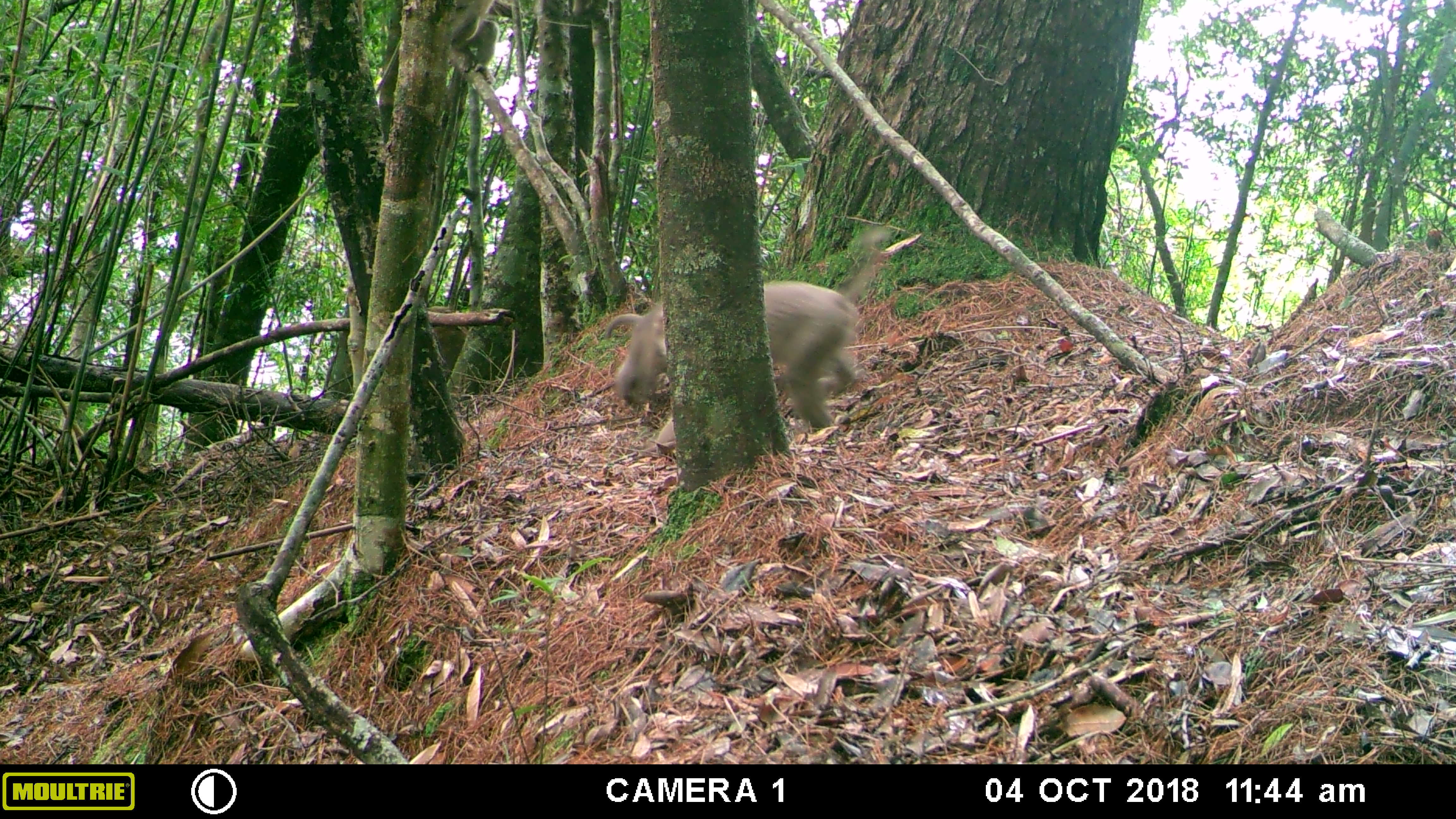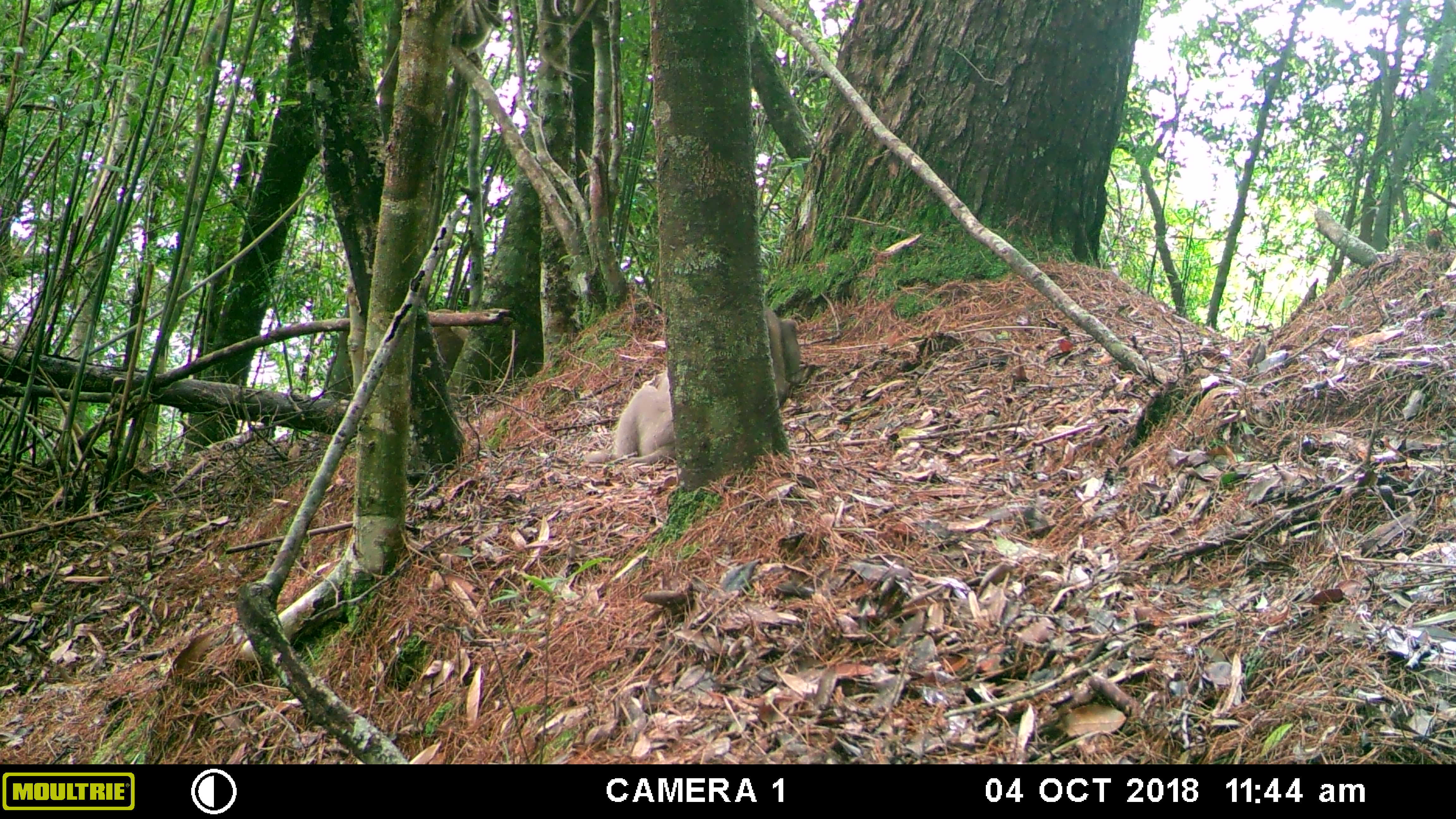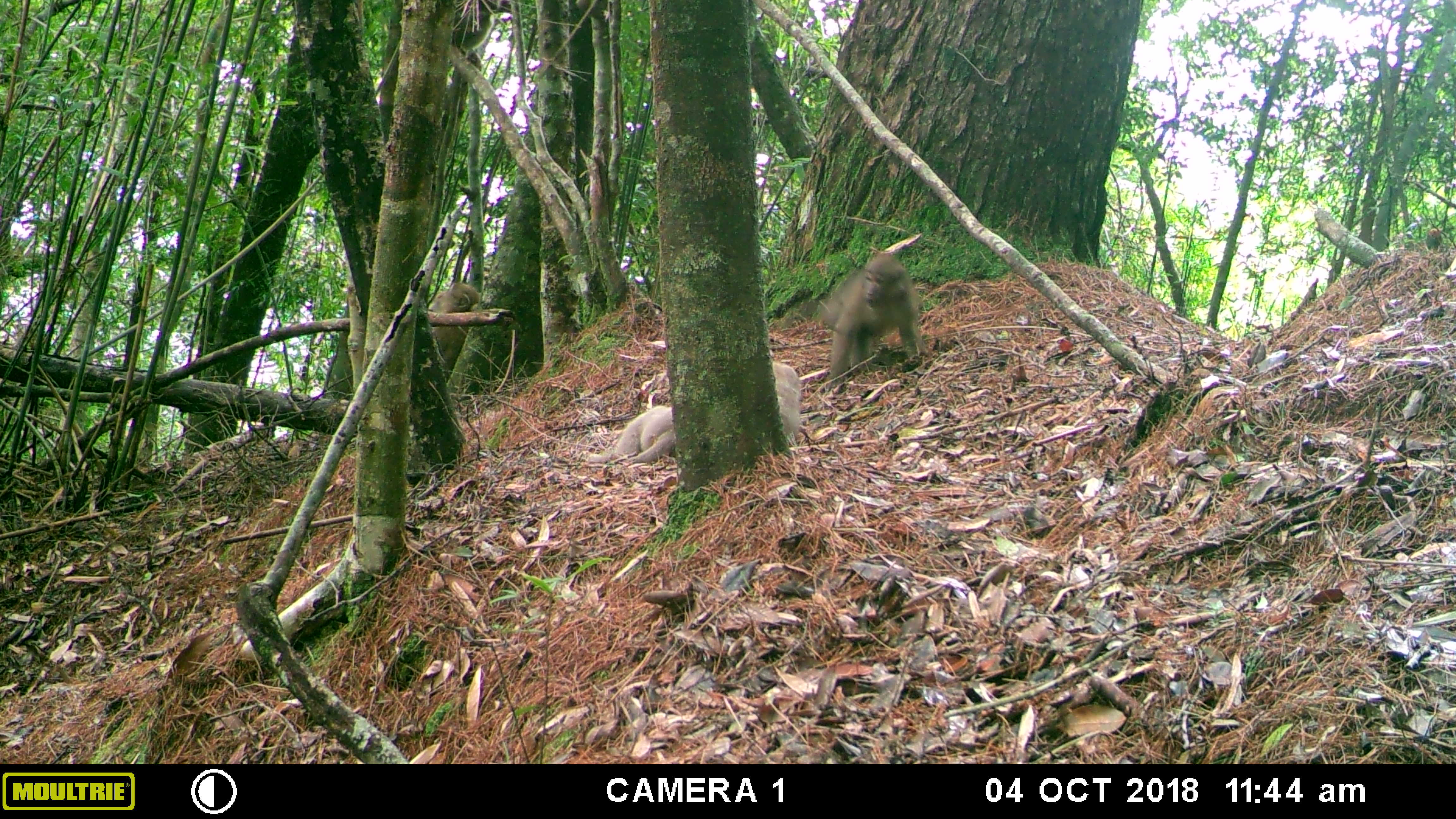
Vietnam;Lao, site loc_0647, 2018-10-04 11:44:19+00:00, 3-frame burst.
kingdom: Animalia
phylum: Chordata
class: Mammalia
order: Primates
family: Cercopithecidae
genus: Macaca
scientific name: Macaca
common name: macaques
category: assam or rhesus macaque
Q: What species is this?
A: Assam or rhesus macaque (macaques) (Macaca).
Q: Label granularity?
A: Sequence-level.